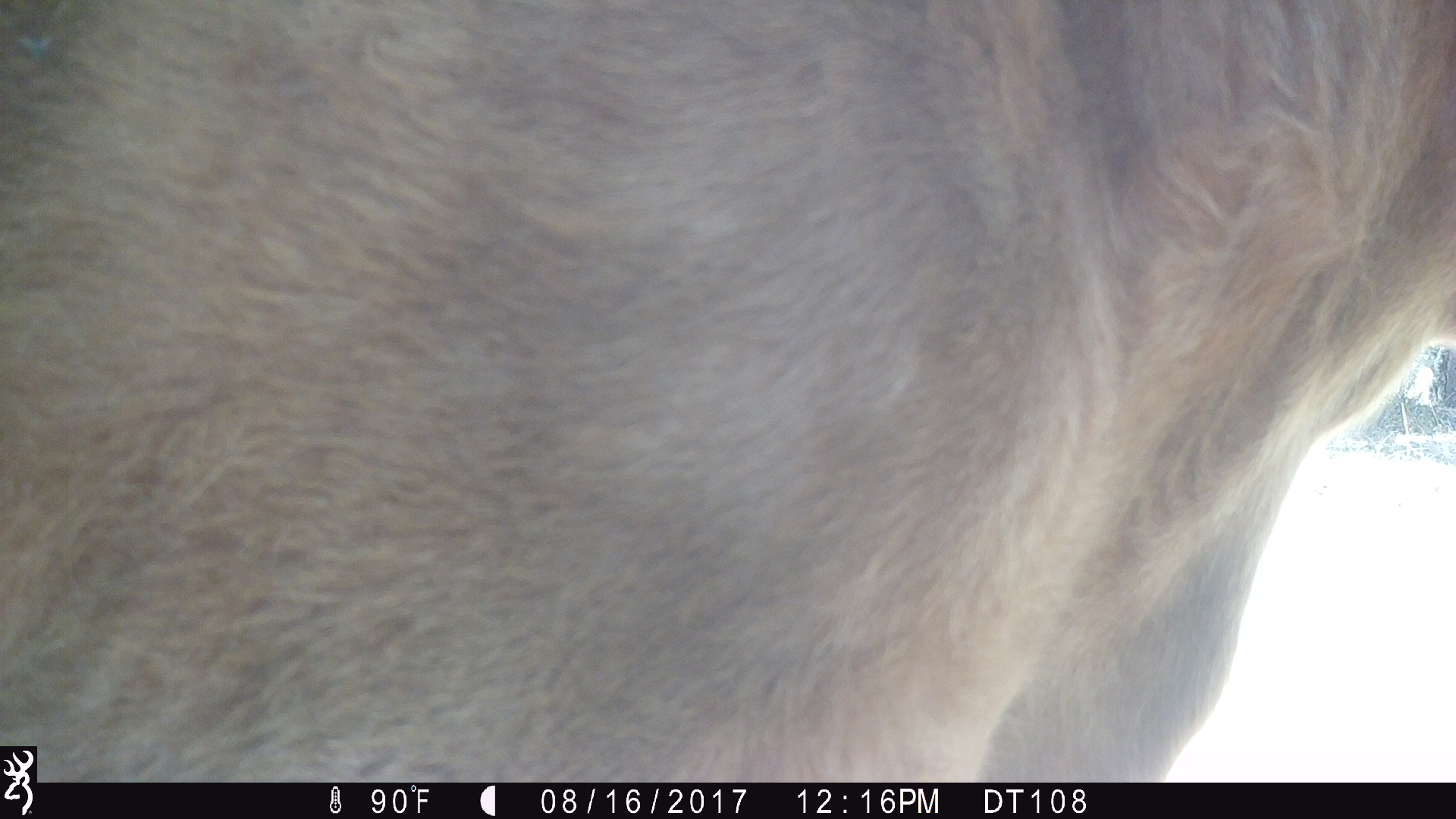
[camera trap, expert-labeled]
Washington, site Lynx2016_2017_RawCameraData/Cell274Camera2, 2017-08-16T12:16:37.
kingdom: Animalia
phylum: Chordata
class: Mammalia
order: Artiodactyla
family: Bovidae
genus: Bos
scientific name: Bos taurus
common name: domestic cattle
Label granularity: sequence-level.